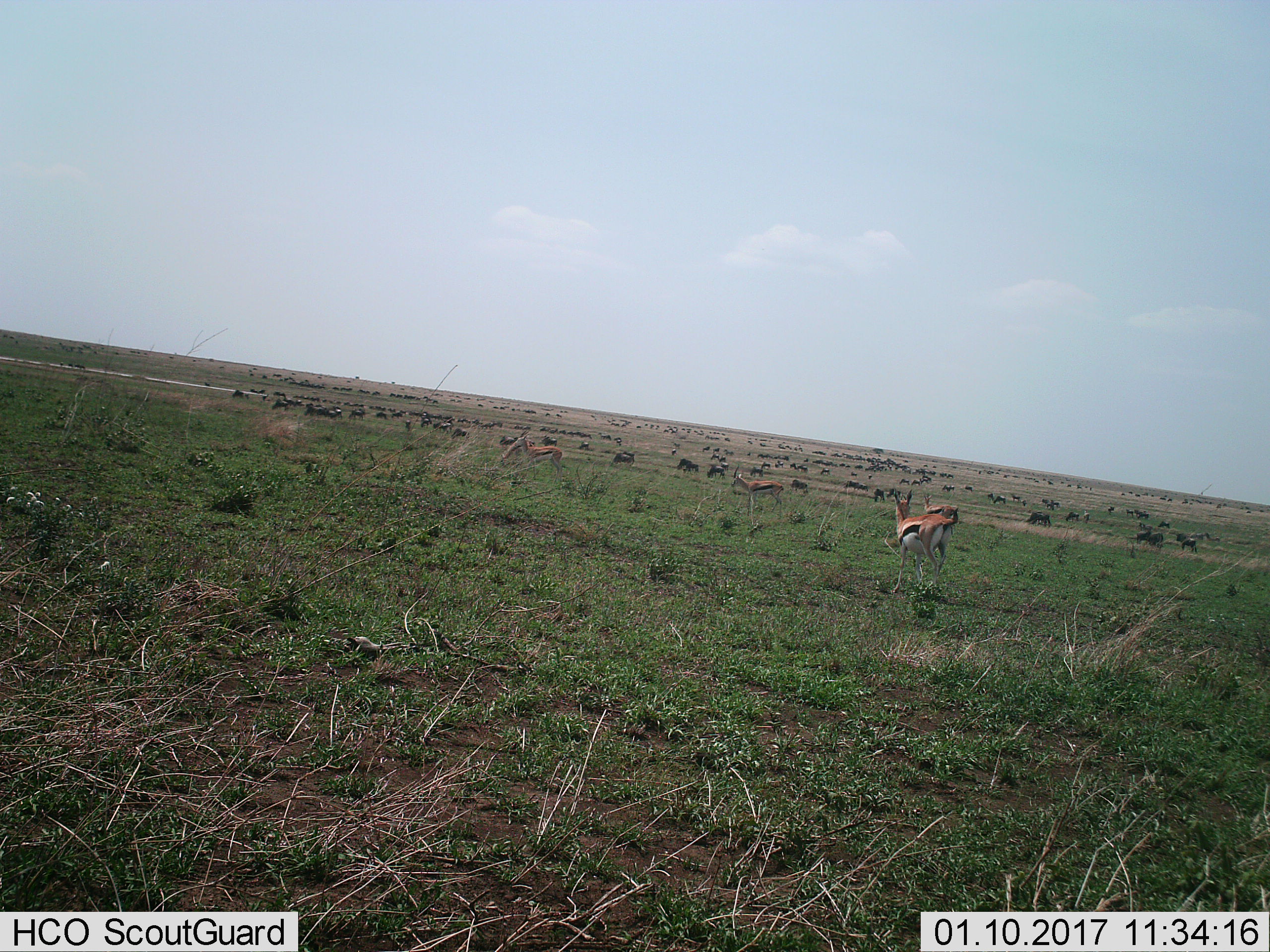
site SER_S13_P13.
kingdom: Animalia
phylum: Chordata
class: Mammalia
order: Artiodactyla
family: Bovidae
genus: Eudorcas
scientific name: Eudorcas thomsonii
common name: thomson's gazelle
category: gazellethomsons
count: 4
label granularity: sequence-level